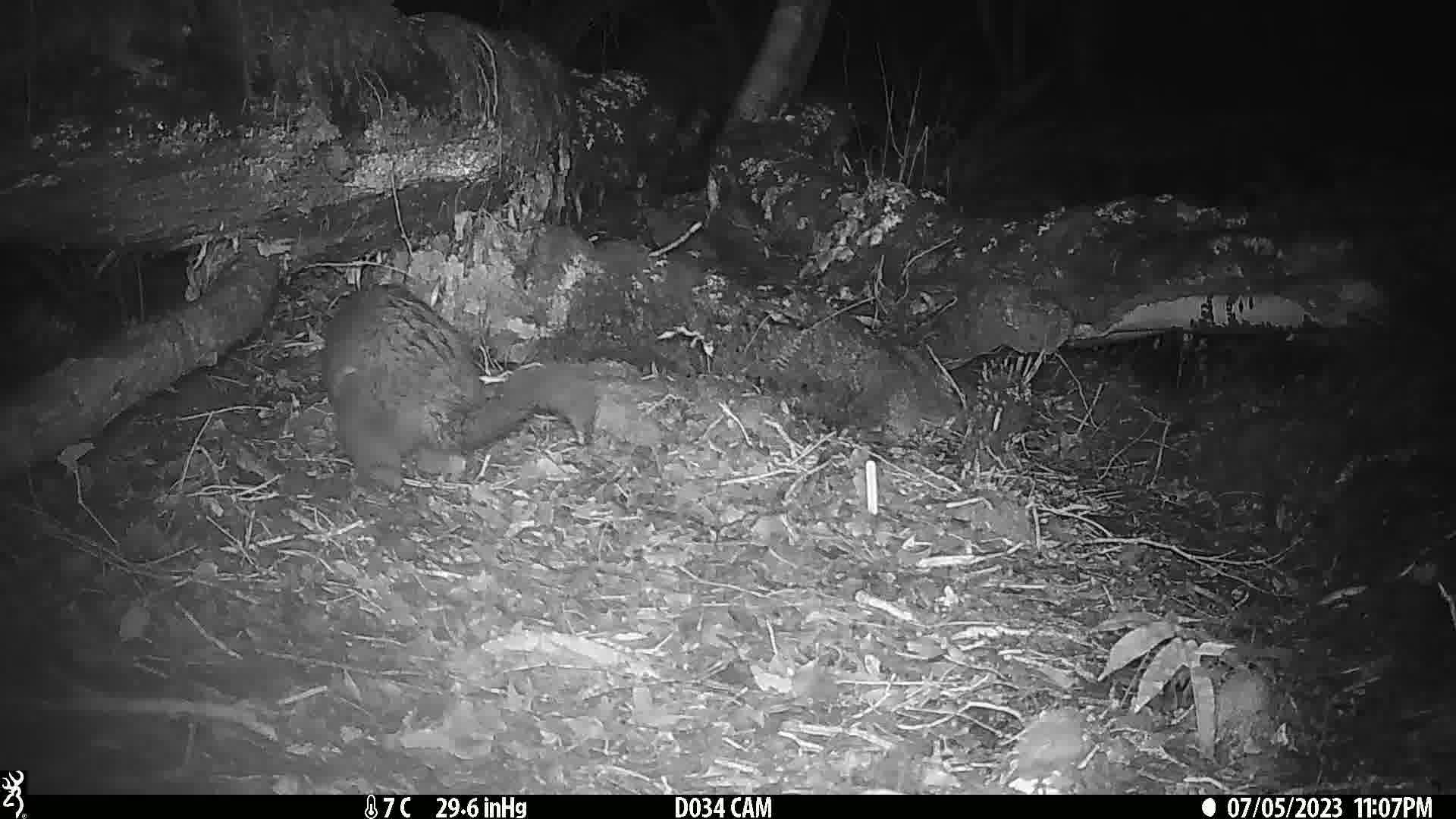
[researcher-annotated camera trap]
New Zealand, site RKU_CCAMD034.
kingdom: Animalia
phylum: Chordata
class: Mammalia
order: Diprotodontia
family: Phalangeridae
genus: Trichosurus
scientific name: Trichosurus vulpecula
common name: common brushtail possum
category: possum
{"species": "possum (common brushtail possum) (Trichosurus vulpecula)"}